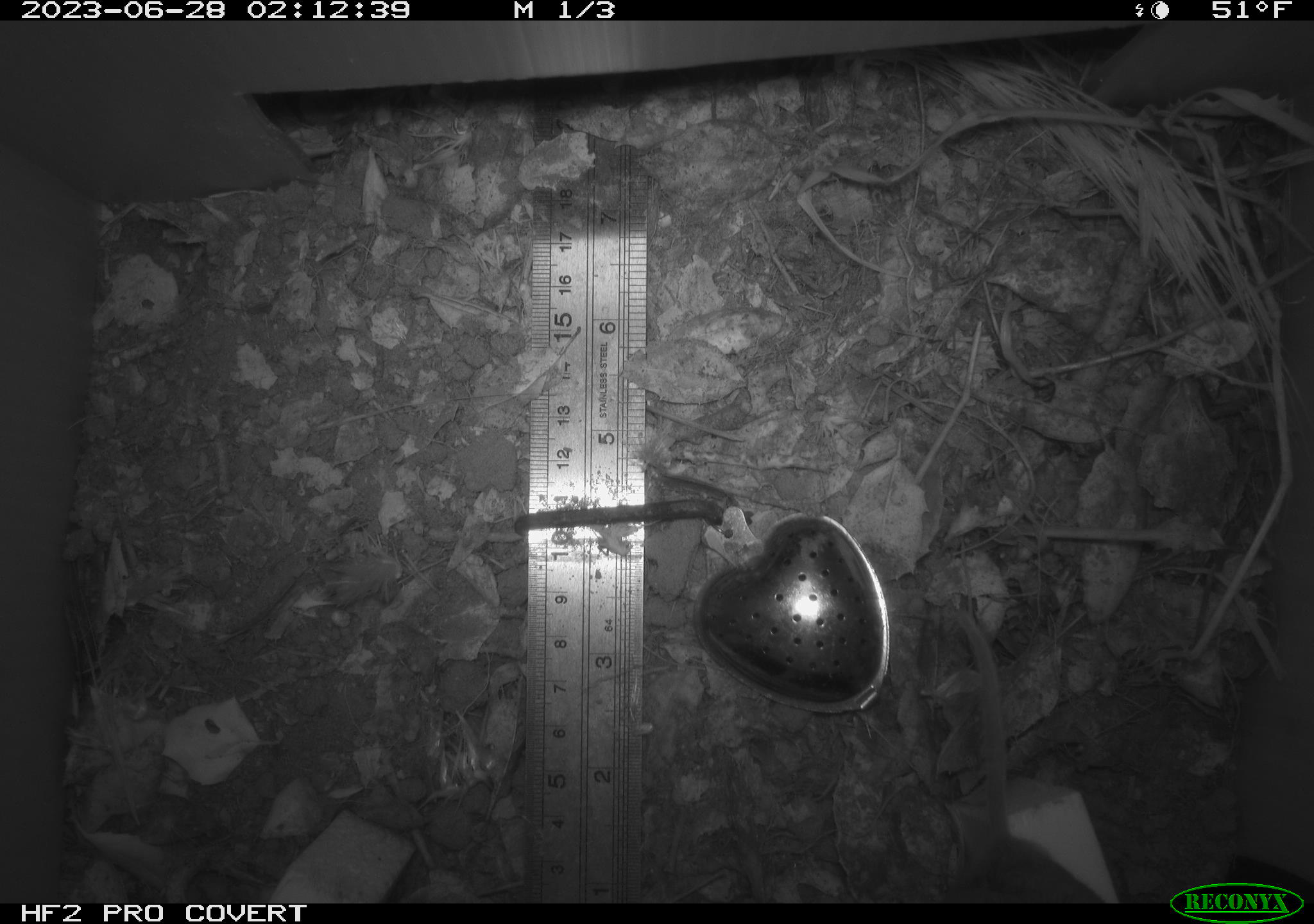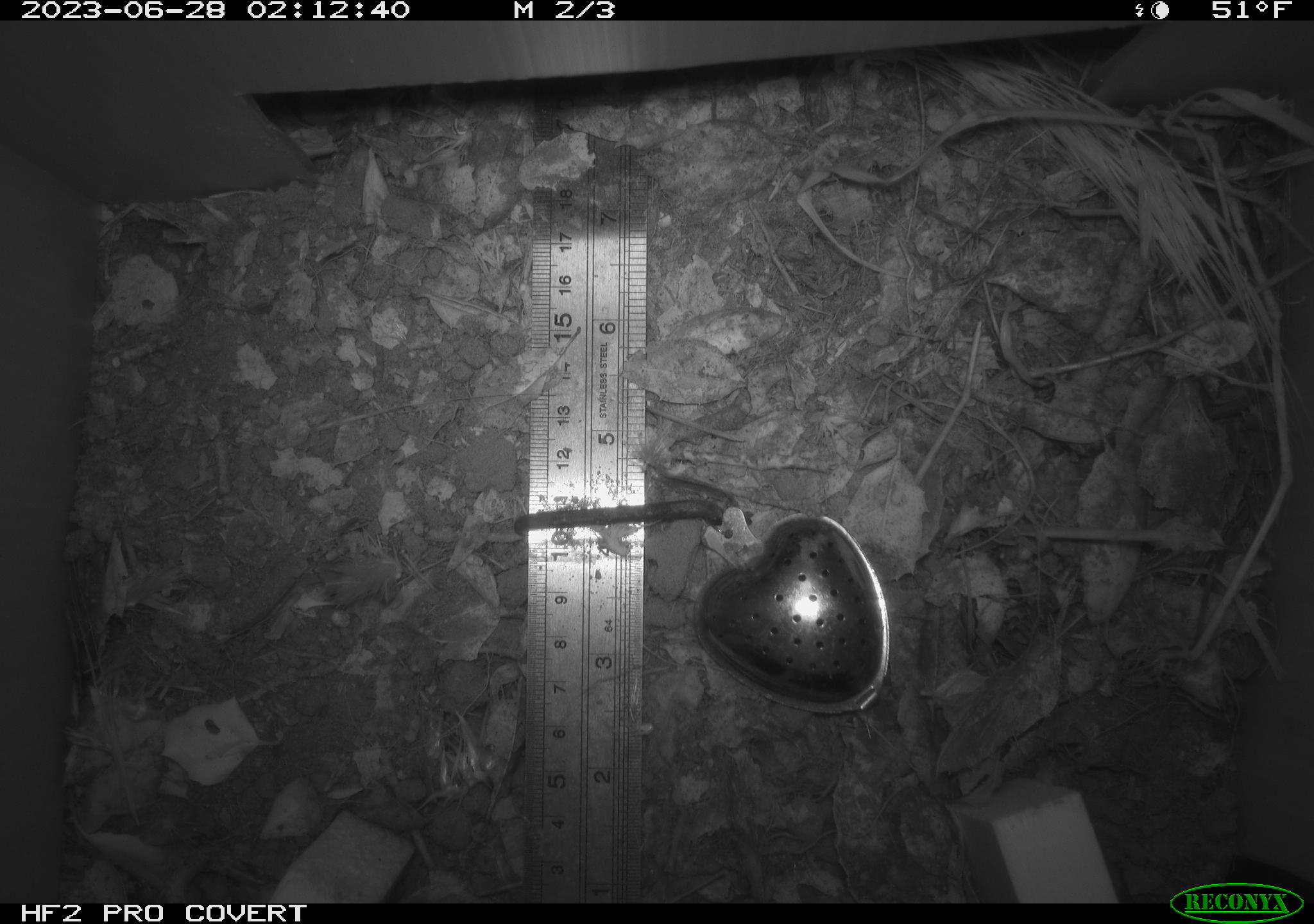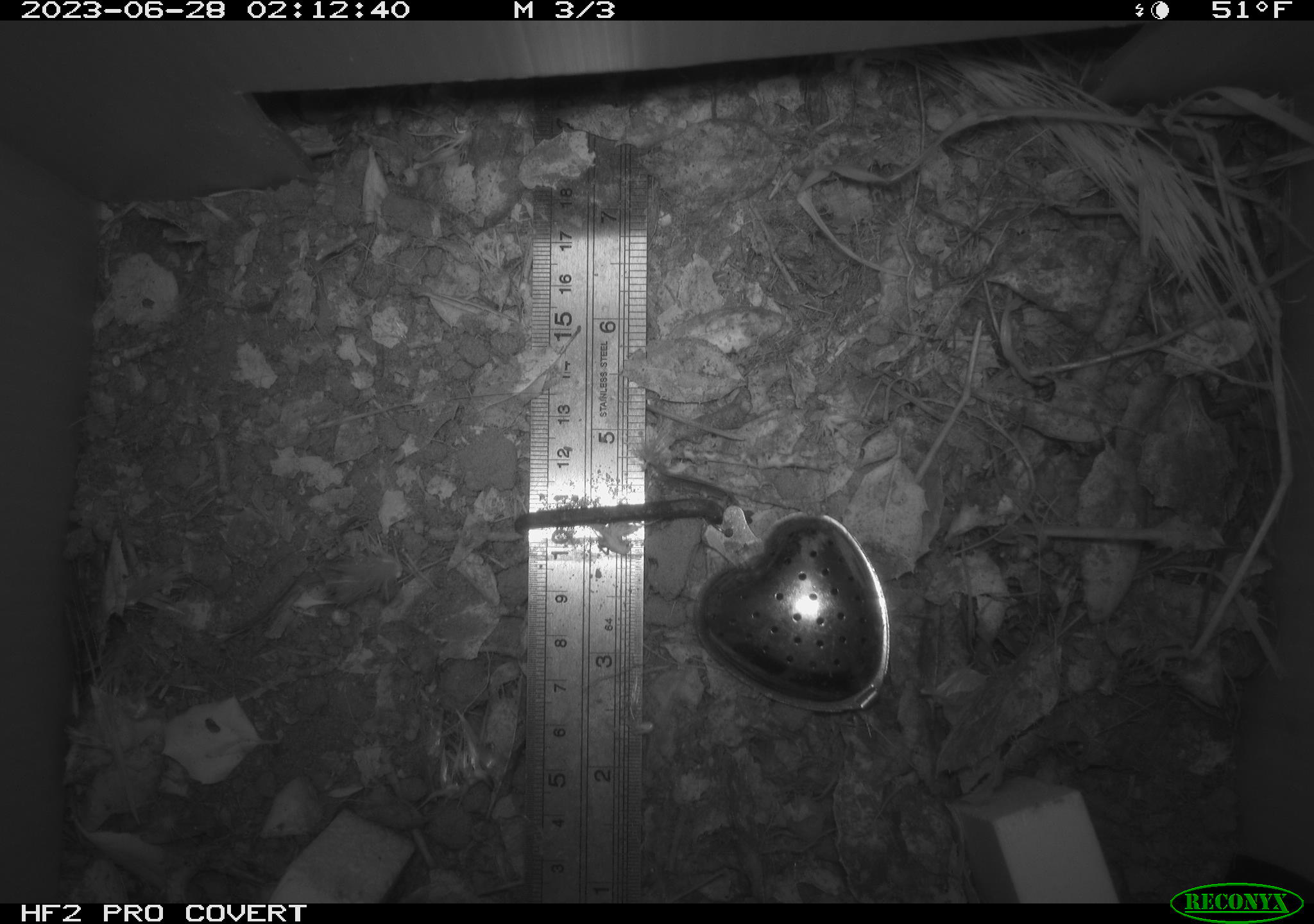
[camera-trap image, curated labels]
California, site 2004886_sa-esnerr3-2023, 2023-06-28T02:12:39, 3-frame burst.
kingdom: Animalia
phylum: Chordata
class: Mammalia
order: Rodentia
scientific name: Rodentia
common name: mouse species